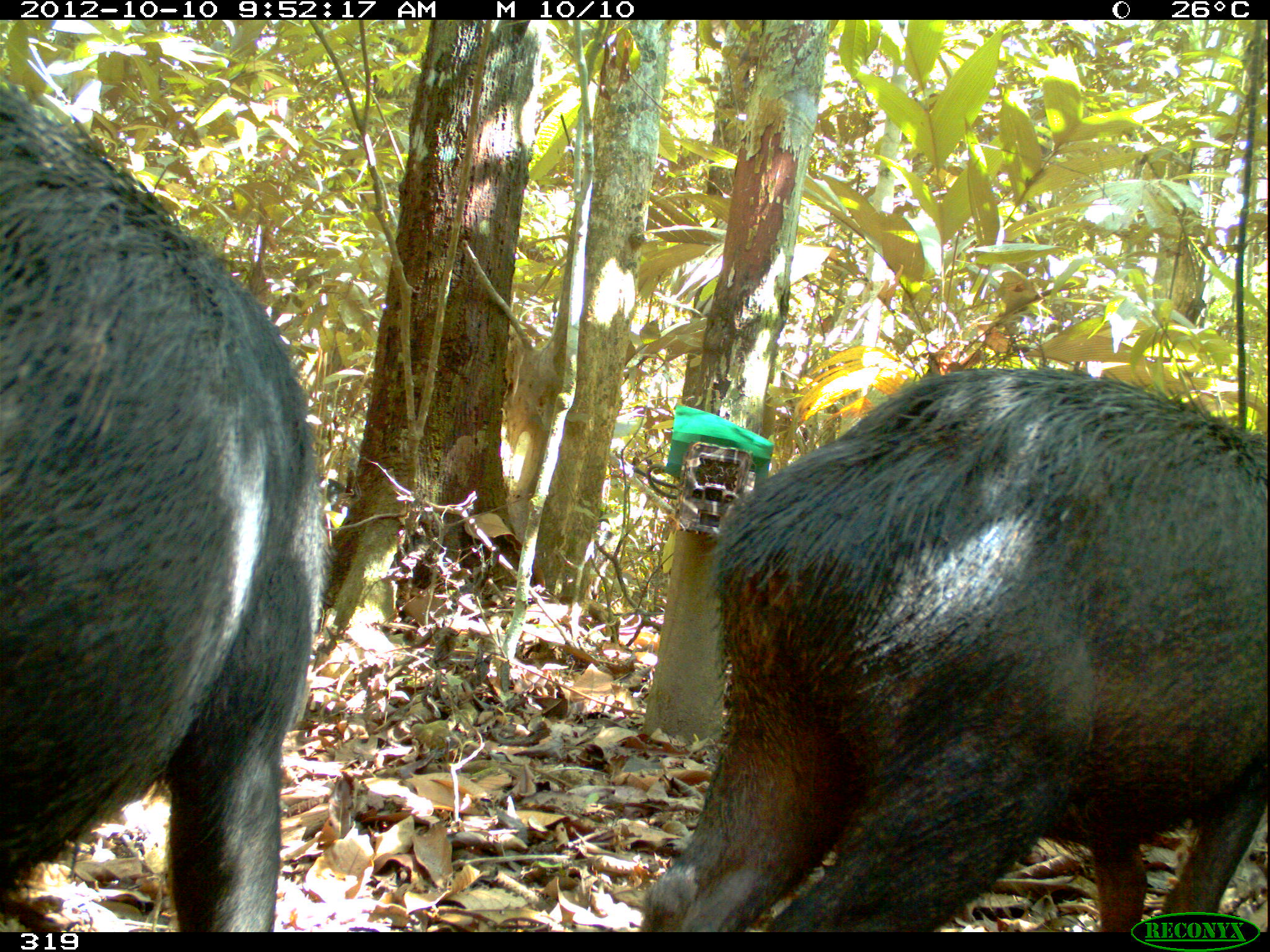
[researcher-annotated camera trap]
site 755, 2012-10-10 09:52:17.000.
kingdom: Animalia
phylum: Chordata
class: Mammalia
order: Artiodactyla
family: Tayassuidae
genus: Tayassu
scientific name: Tayassu pecari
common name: white-lipped peccary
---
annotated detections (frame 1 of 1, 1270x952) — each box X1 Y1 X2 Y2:
tayassu pecari: 627 364 1264 926; 0 78 333 932